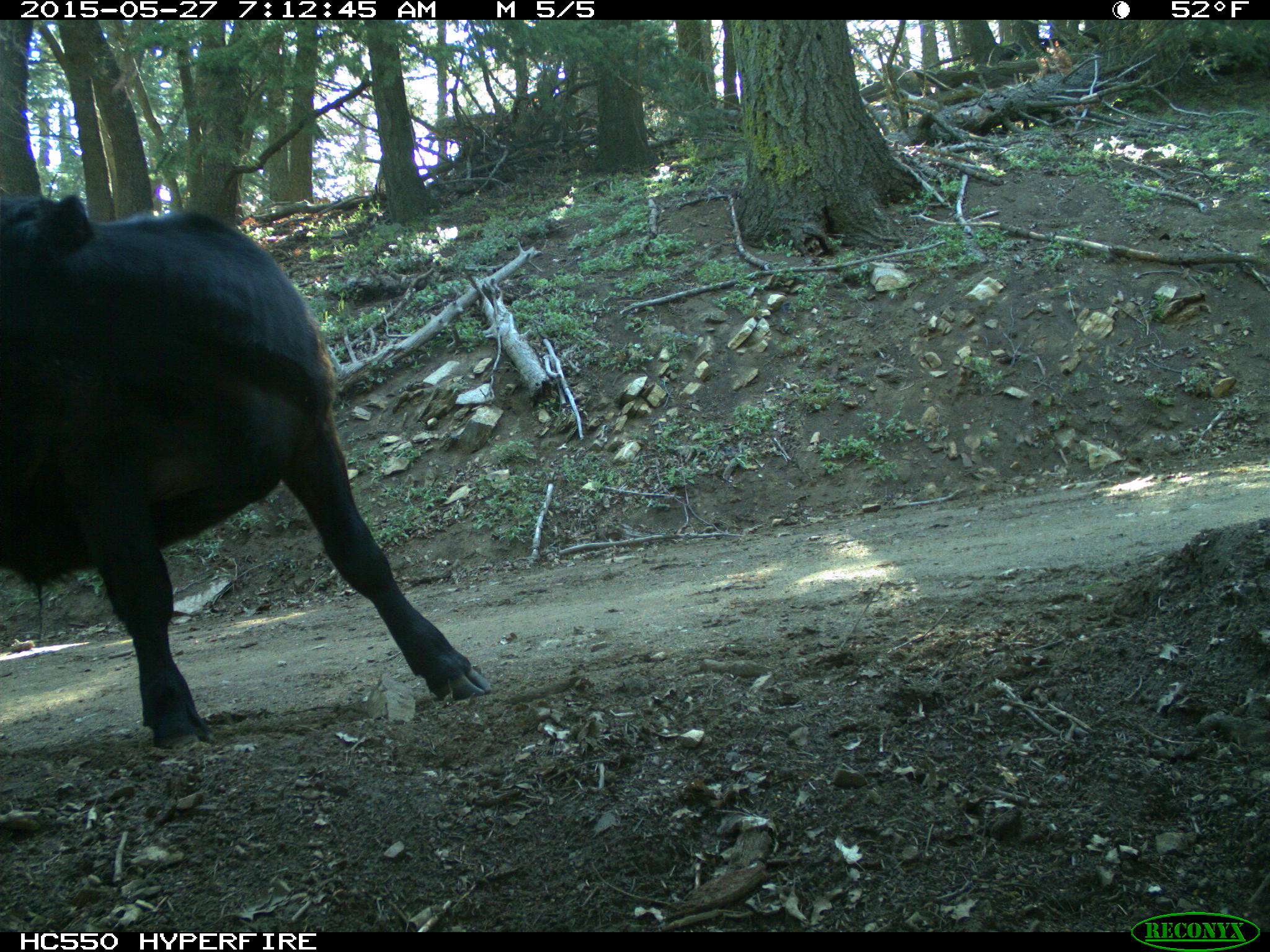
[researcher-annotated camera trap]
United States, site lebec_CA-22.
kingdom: Animalia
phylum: Chordata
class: Mammalia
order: Artiodactyla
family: Bovidae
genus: Bos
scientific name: Bos taurus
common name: domestic cow